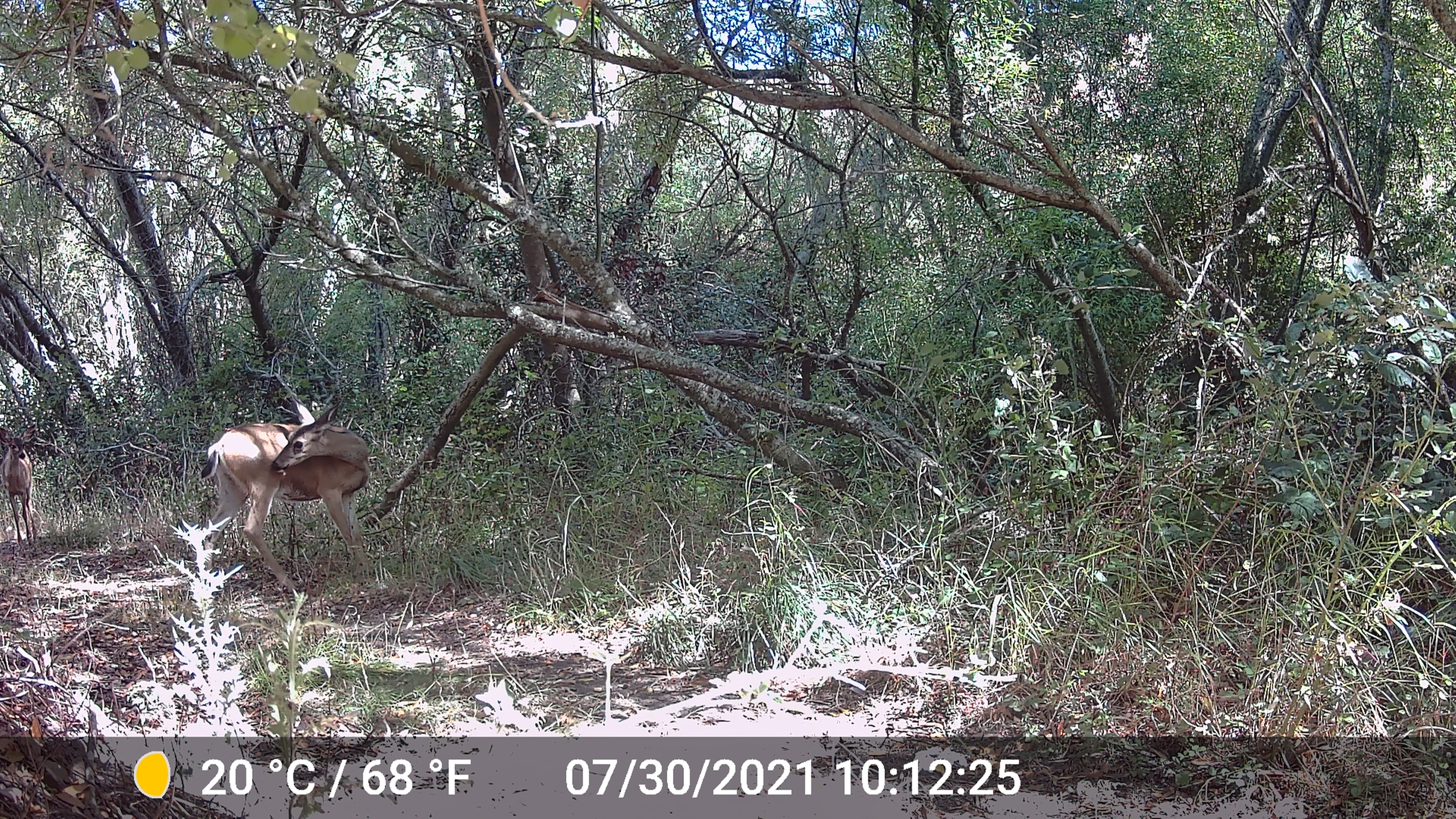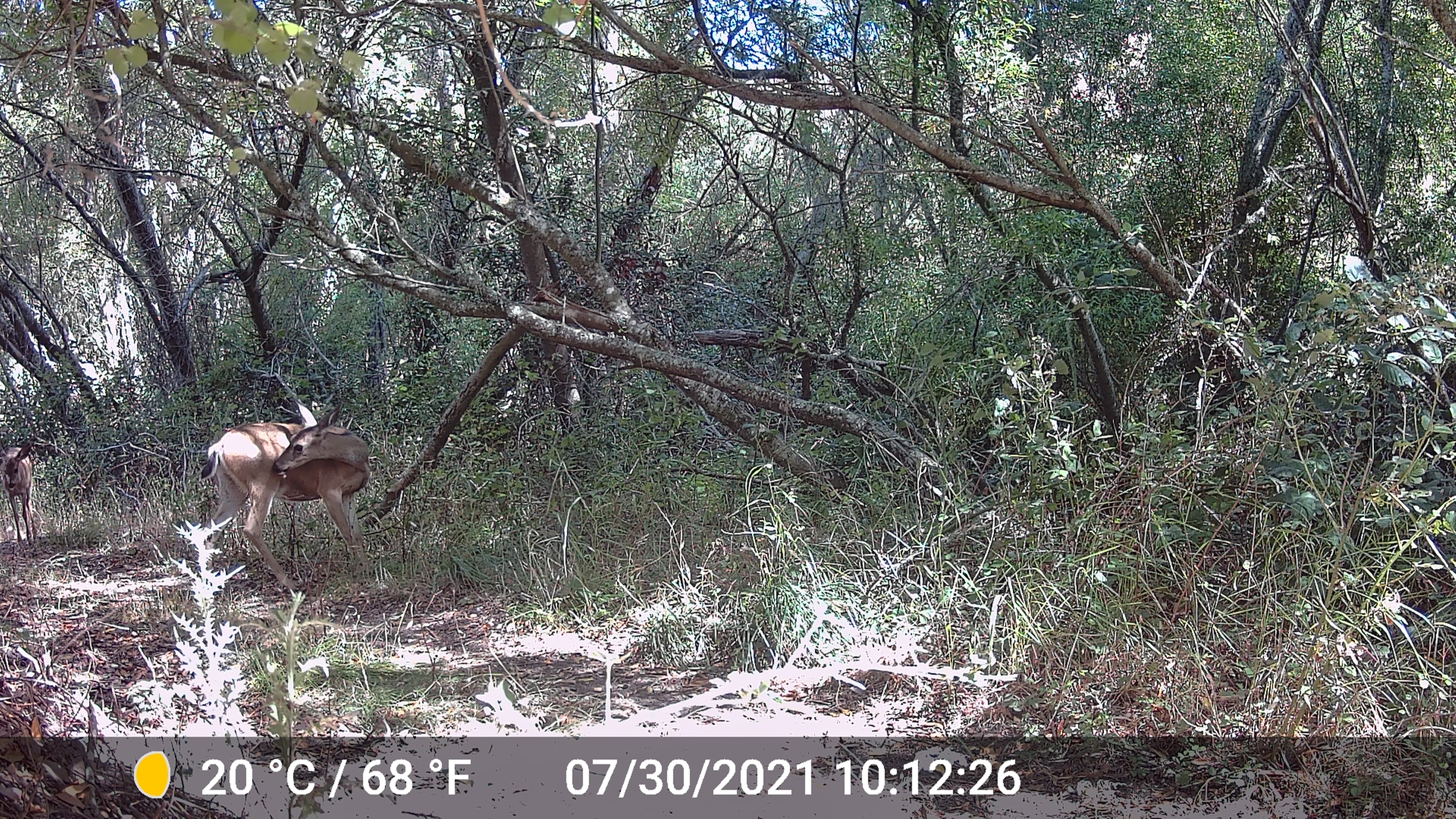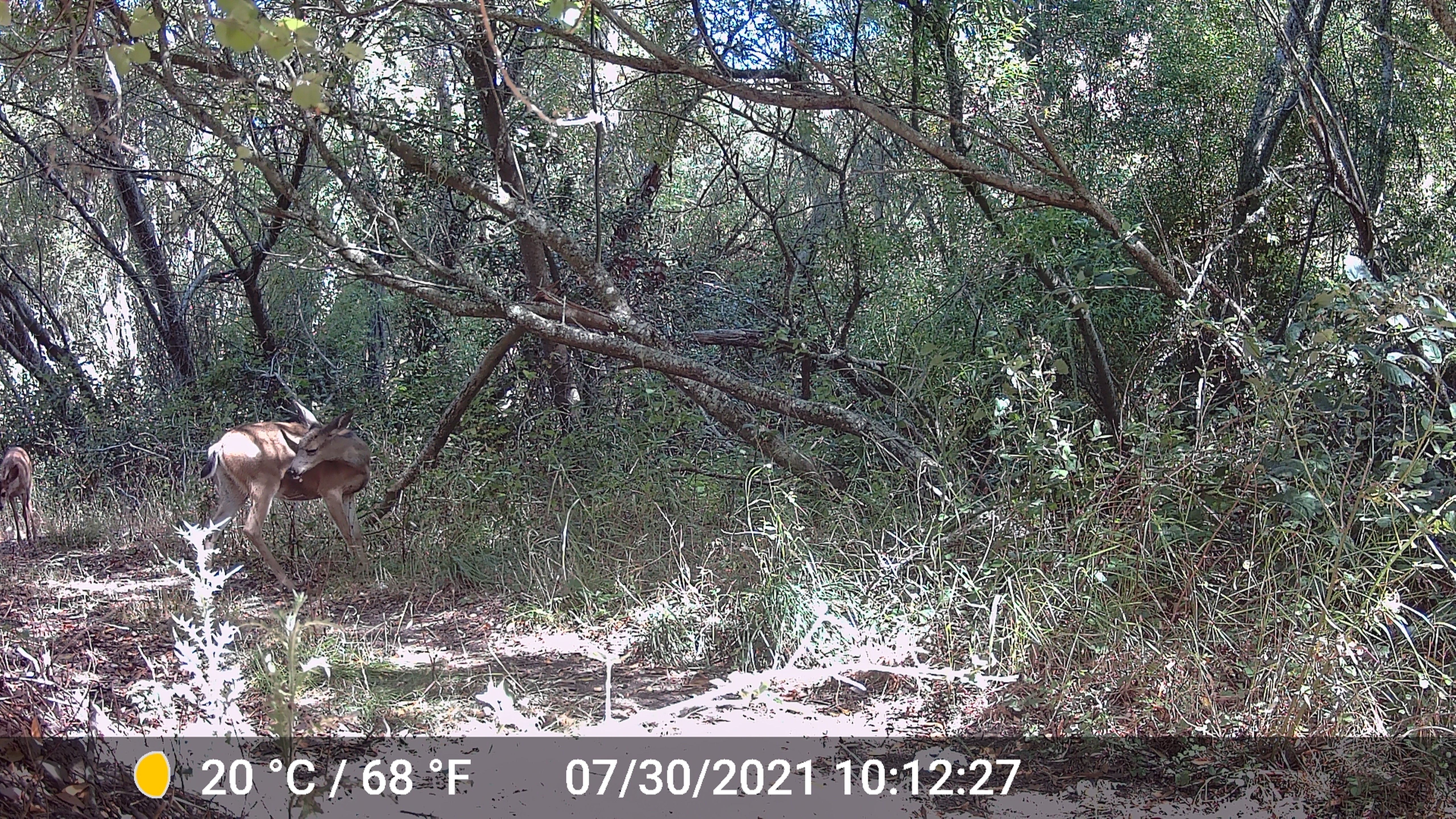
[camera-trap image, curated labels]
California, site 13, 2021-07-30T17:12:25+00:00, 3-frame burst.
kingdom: Animalia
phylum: Chordata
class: Mammalia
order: Artiodactyla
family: Cervidae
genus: Odocoileus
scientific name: Odocoileus hemionus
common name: mule deer